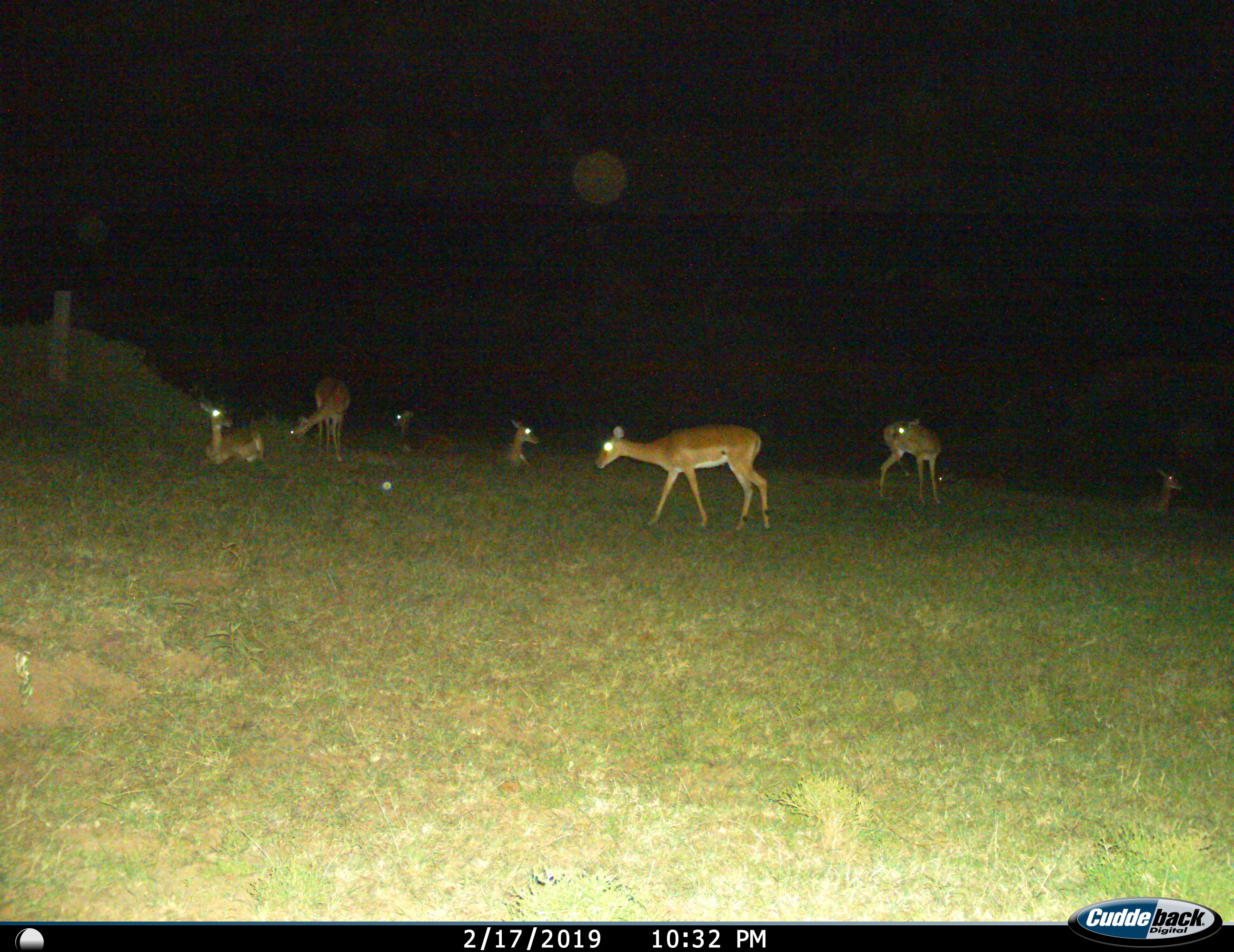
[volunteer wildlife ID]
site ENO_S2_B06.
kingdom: Animalia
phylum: Chordata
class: Mammalia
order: Artiodactyla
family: Bovidae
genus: Aepyceros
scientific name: Aepyceros melampus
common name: impala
Impala (Aepyceros melampus), count 7. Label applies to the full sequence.